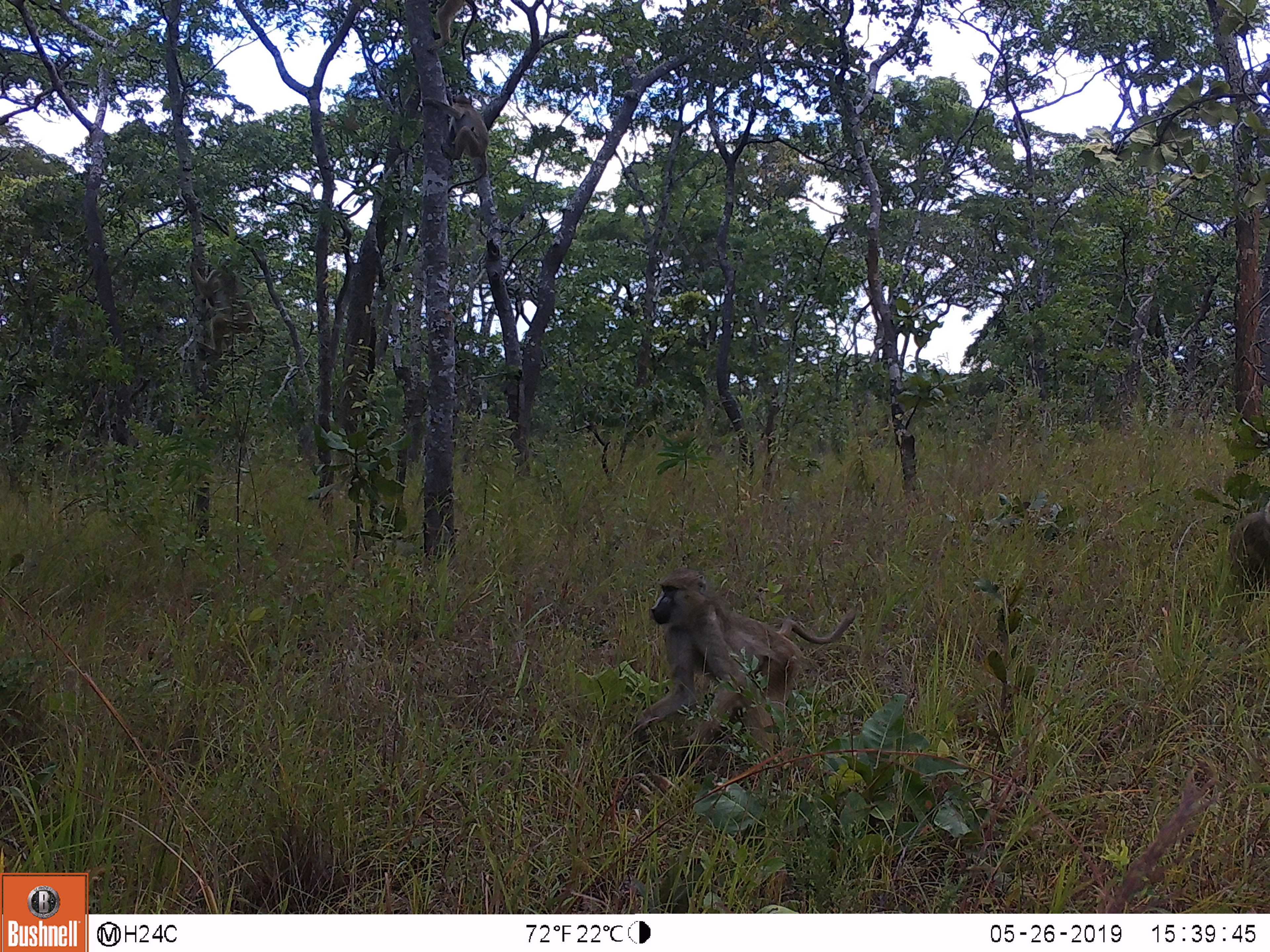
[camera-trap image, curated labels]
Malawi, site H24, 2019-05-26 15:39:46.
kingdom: Animalia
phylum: Chordata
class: Mammalia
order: Primates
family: Cercopithecidae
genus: Papio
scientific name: Papio cynocephalus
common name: yellow baboon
Yellow baboon (Papio cynocephalus), count 3.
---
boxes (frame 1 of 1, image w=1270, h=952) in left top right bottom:
yellow baboon: 622 567 857 760; 190 257 270 362; 1216 488 1262 617